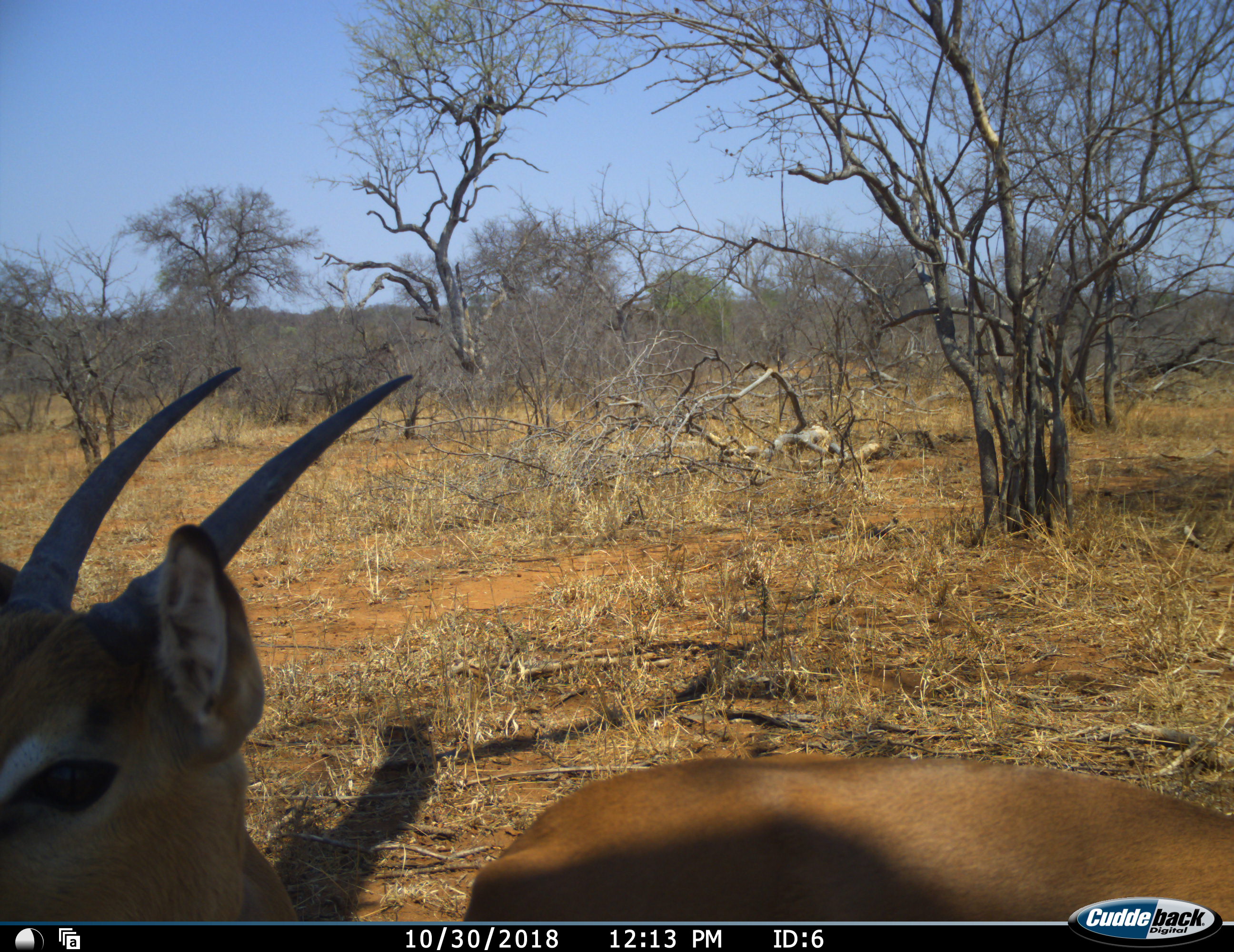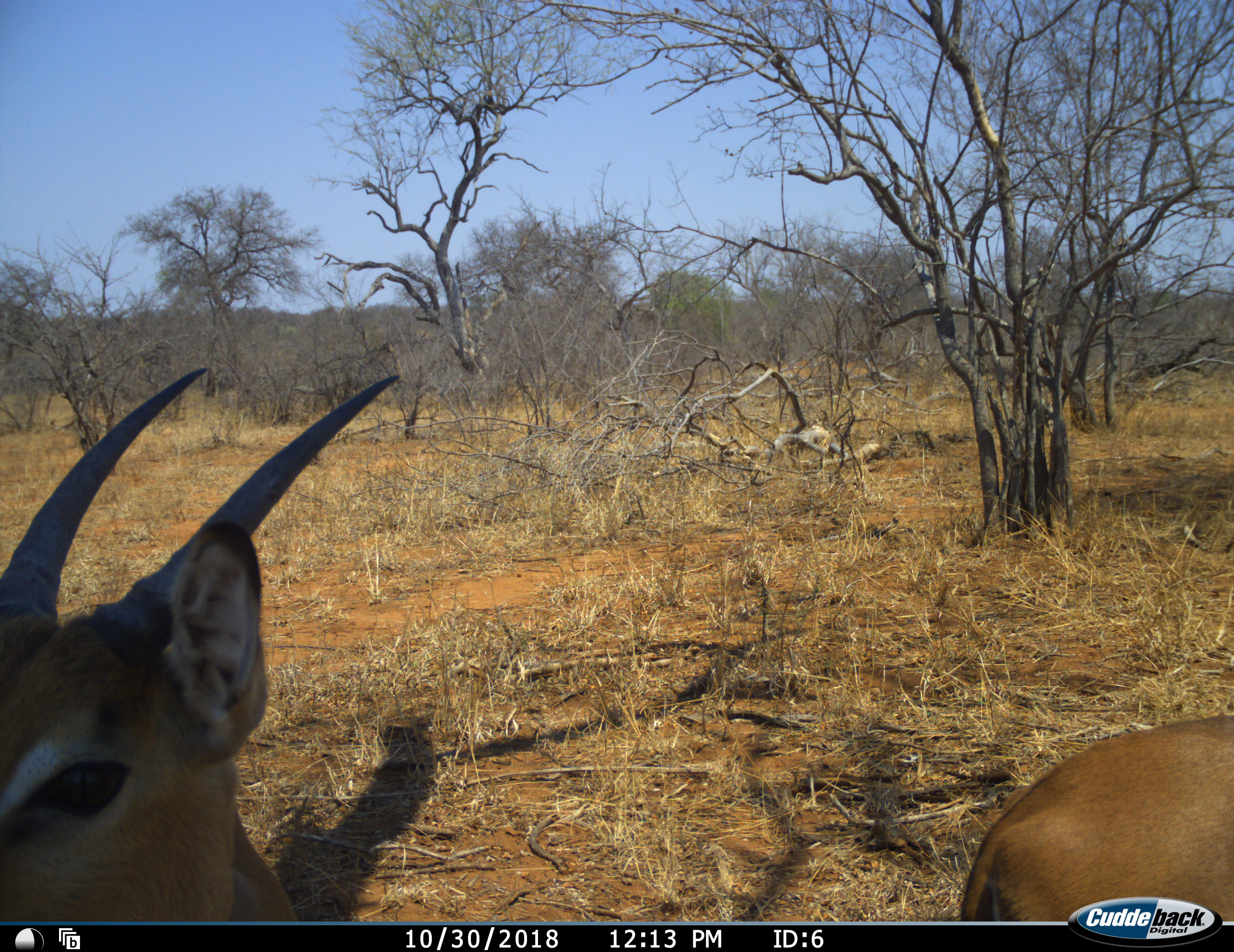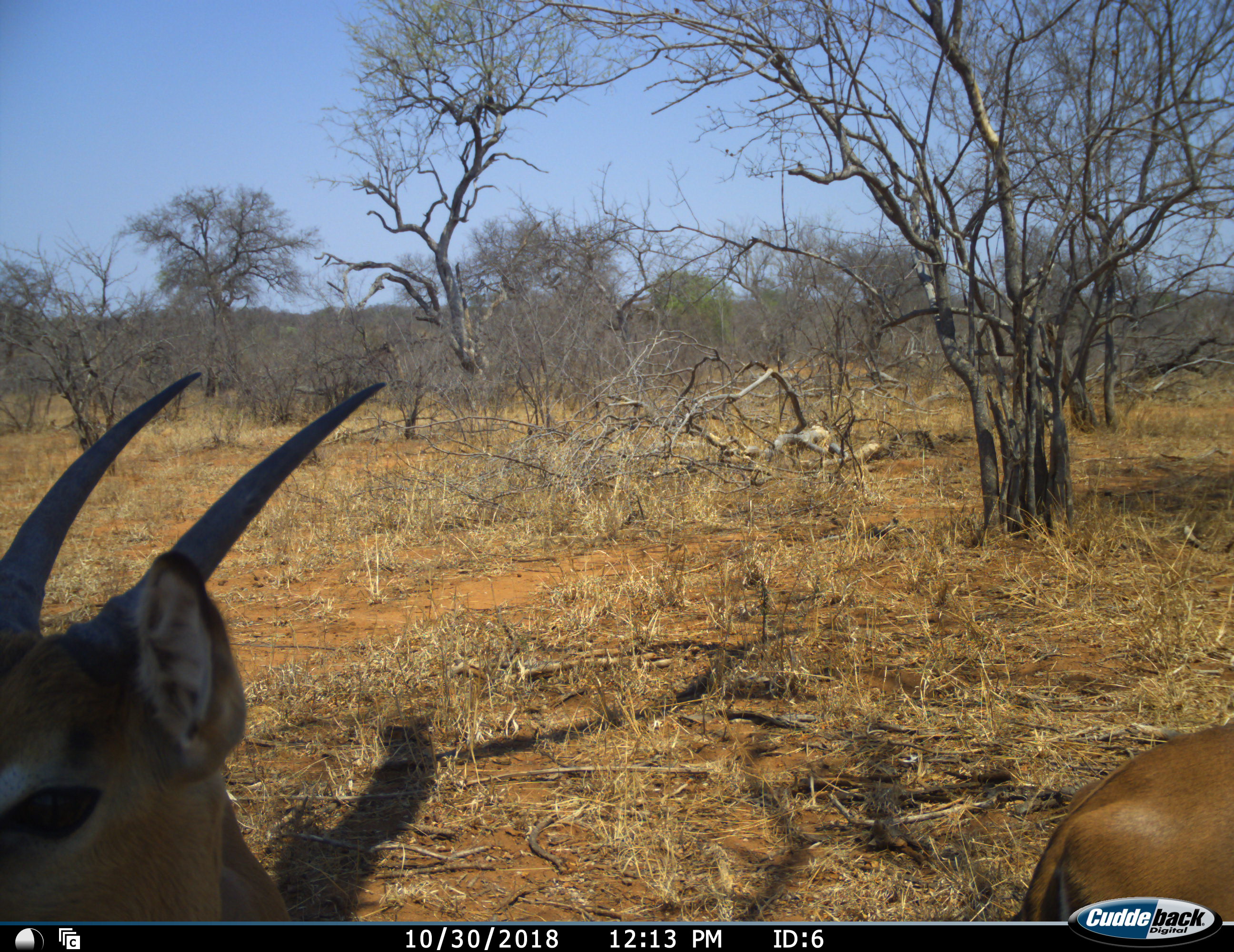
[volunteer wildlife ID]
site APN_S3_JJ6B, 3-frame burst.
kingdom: Animalia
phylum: Chordata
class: Mammalia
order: Artiodactyla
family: Bovidae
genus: Aepyceros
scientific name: Aepyceros melampus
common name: impala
Impala (Aepyceros melampus), count 2. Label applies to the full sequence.